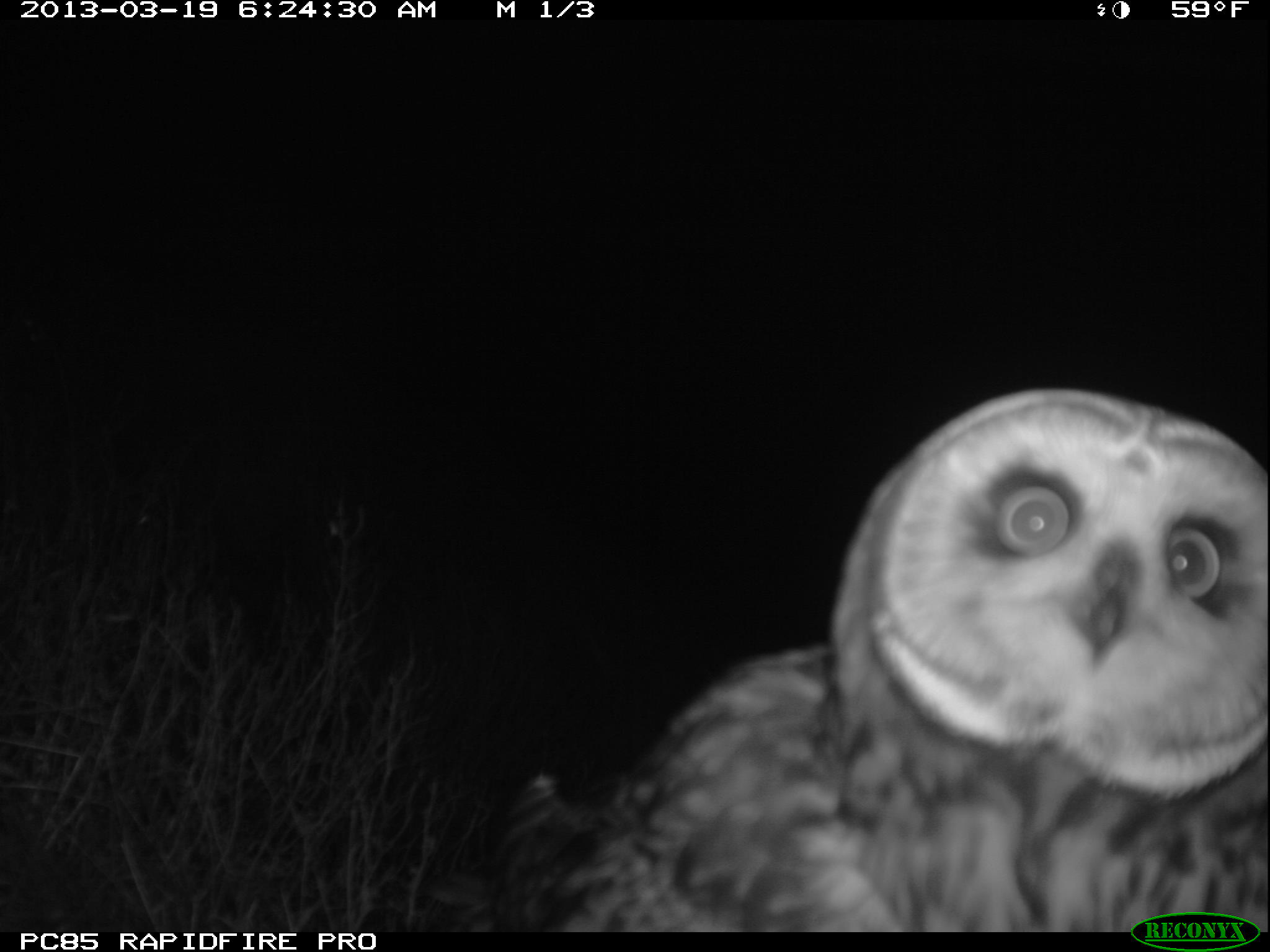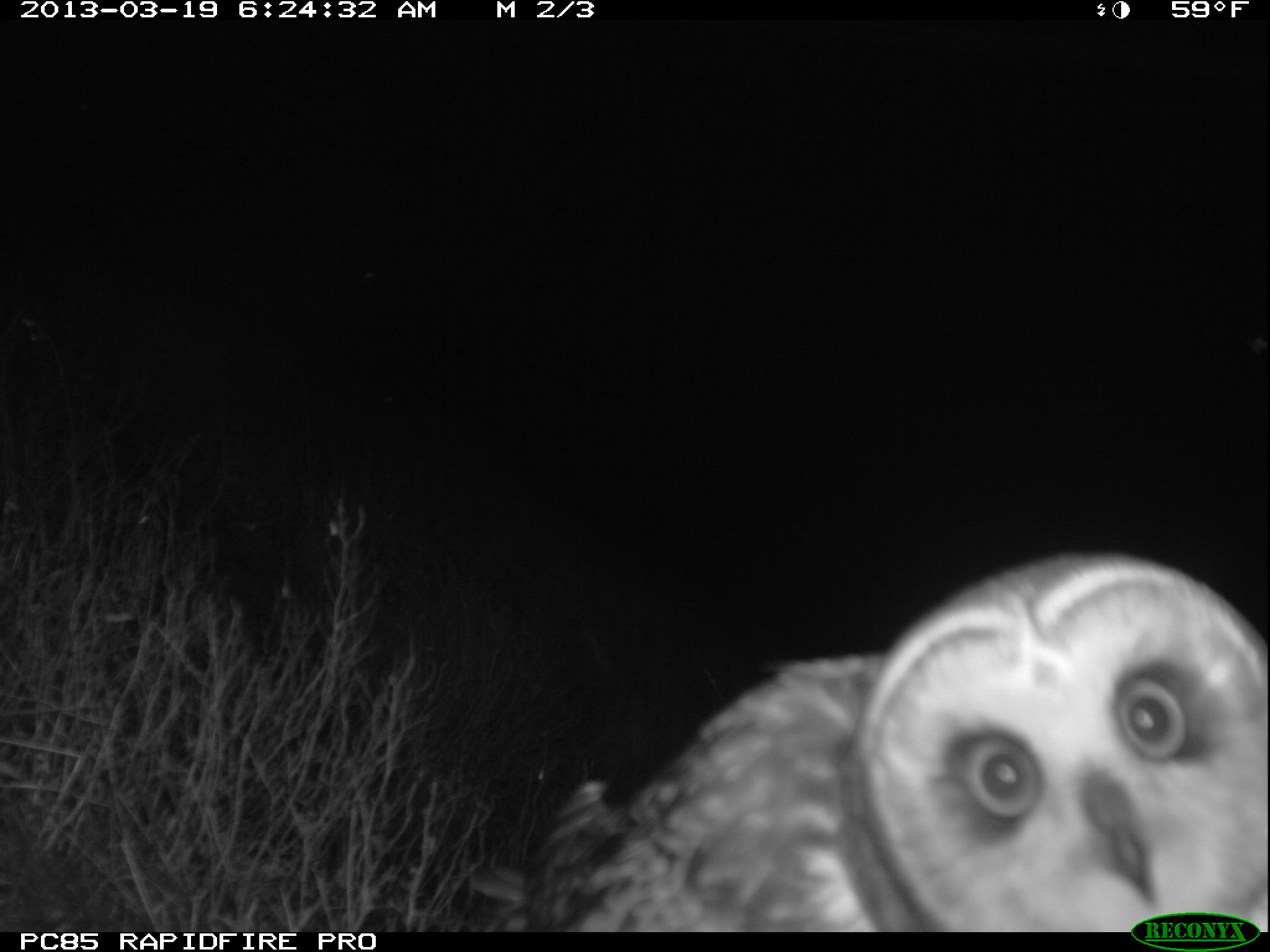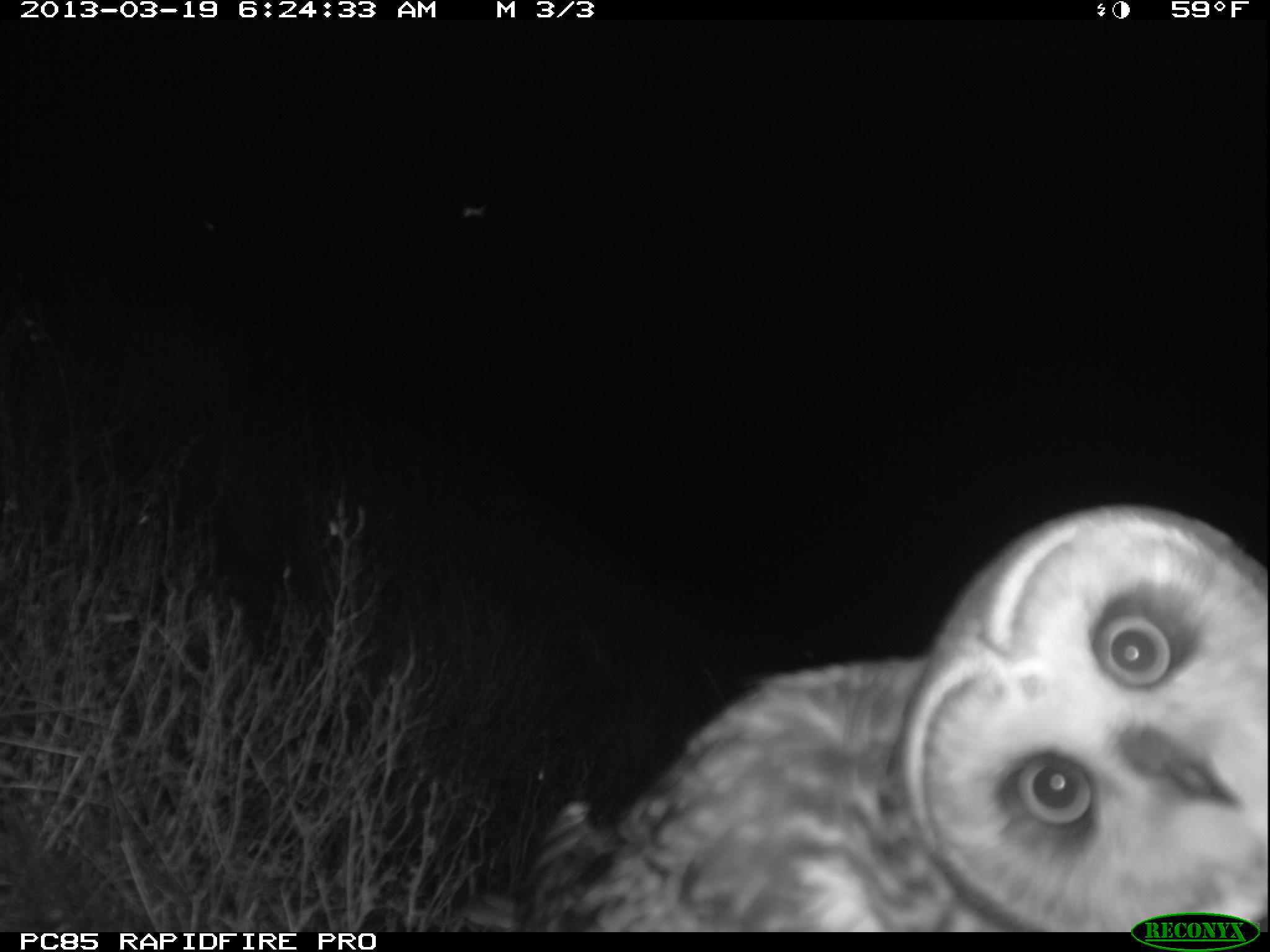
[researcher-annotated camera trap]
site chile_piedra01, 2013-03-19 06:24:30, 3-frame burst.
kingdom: Animalia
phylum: Chordata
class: Aves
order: Strigiformes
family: Strigidae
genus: Asio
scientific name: Asio flammeus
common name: short-eared owl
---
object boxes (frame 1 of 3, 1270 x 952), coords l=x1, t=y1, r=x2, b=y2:
short-eared owl: l=475, t=386, r=1266, b=934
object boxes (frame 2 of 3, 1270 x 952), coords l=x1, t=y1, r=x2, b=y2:
short-eared owl: l=465, t=551, r=1270, b=934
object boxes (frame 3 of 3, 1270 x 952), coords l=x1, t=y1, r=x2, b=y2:
short-eared owl: l=480, t=508, r=1270, b=933